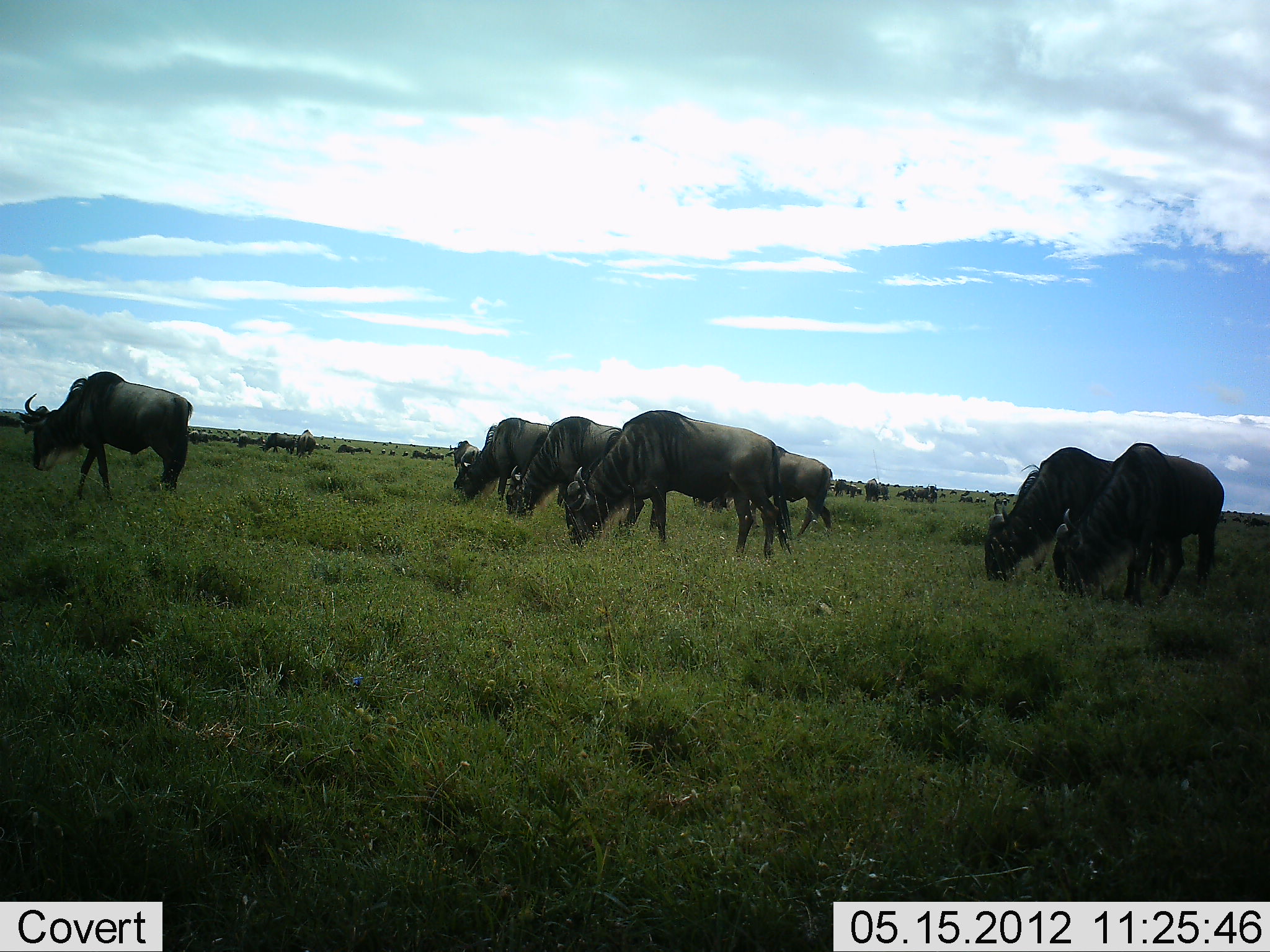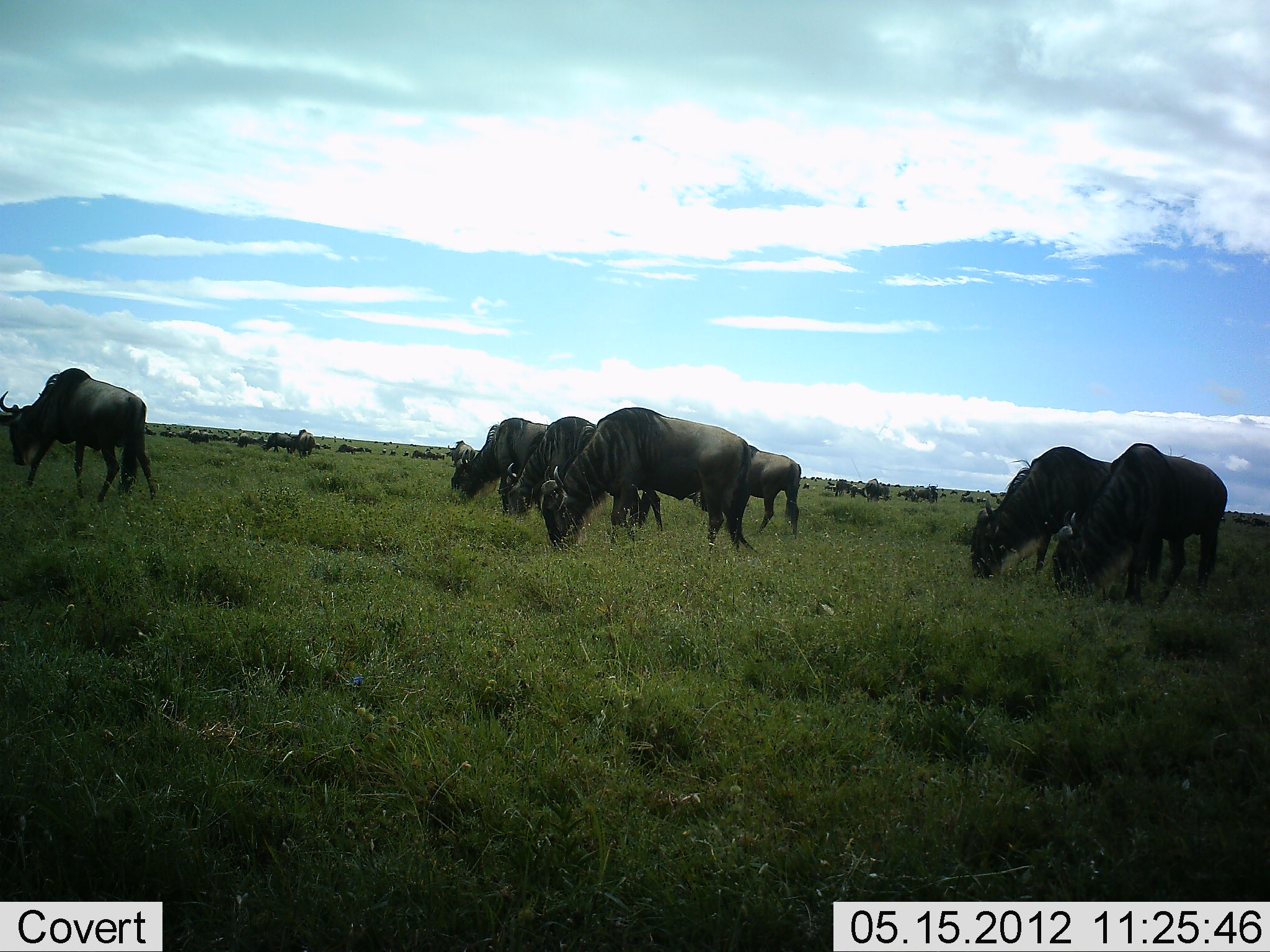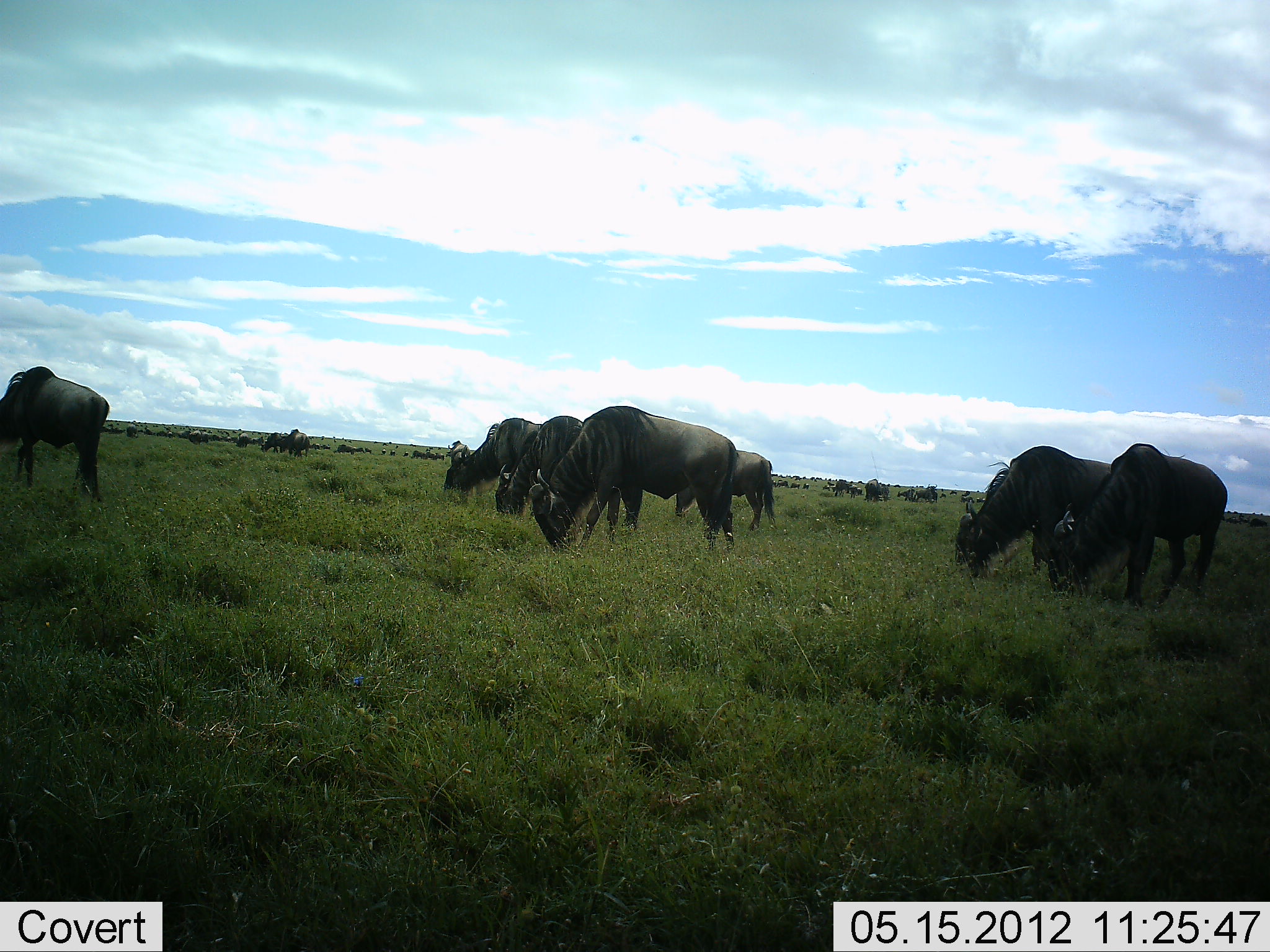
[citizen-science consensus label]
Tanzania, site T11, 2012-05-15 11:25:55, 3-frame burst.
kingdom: Animalia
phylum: Chordata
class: Mammalia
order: Artiodactyla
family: Bovidae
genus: Connochaetes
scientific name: Connochaetes taurinus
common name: blue wildebeest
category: wildebeest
Wildebeest (blue wildebeest) (Connochaetes taurinus), count 11-50. Behavior (volunteer vote fractions): standing 30%, resting 0%, moving 50%, interacting 0%. Young present (vote fraction): 0%. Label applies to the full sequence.